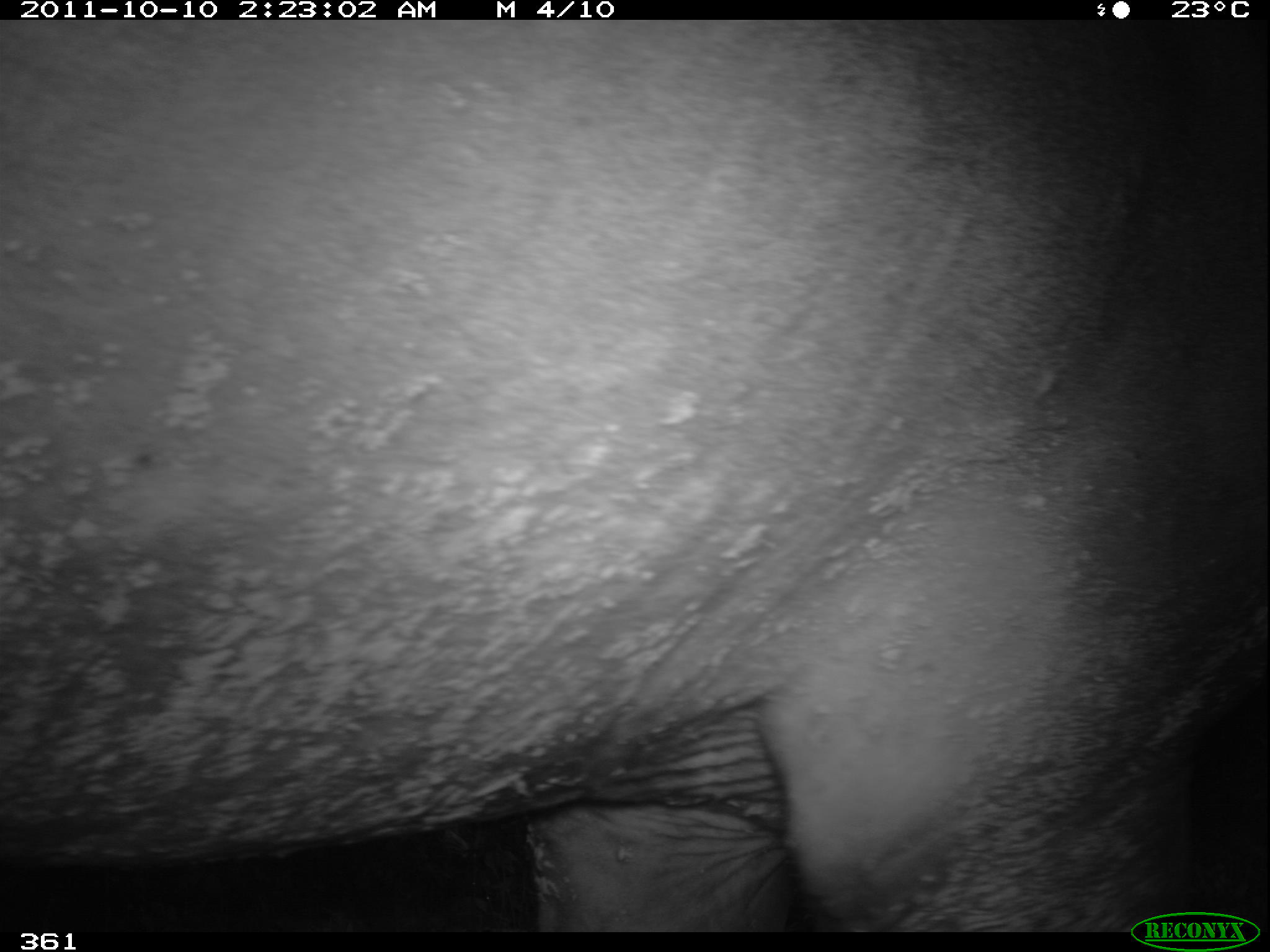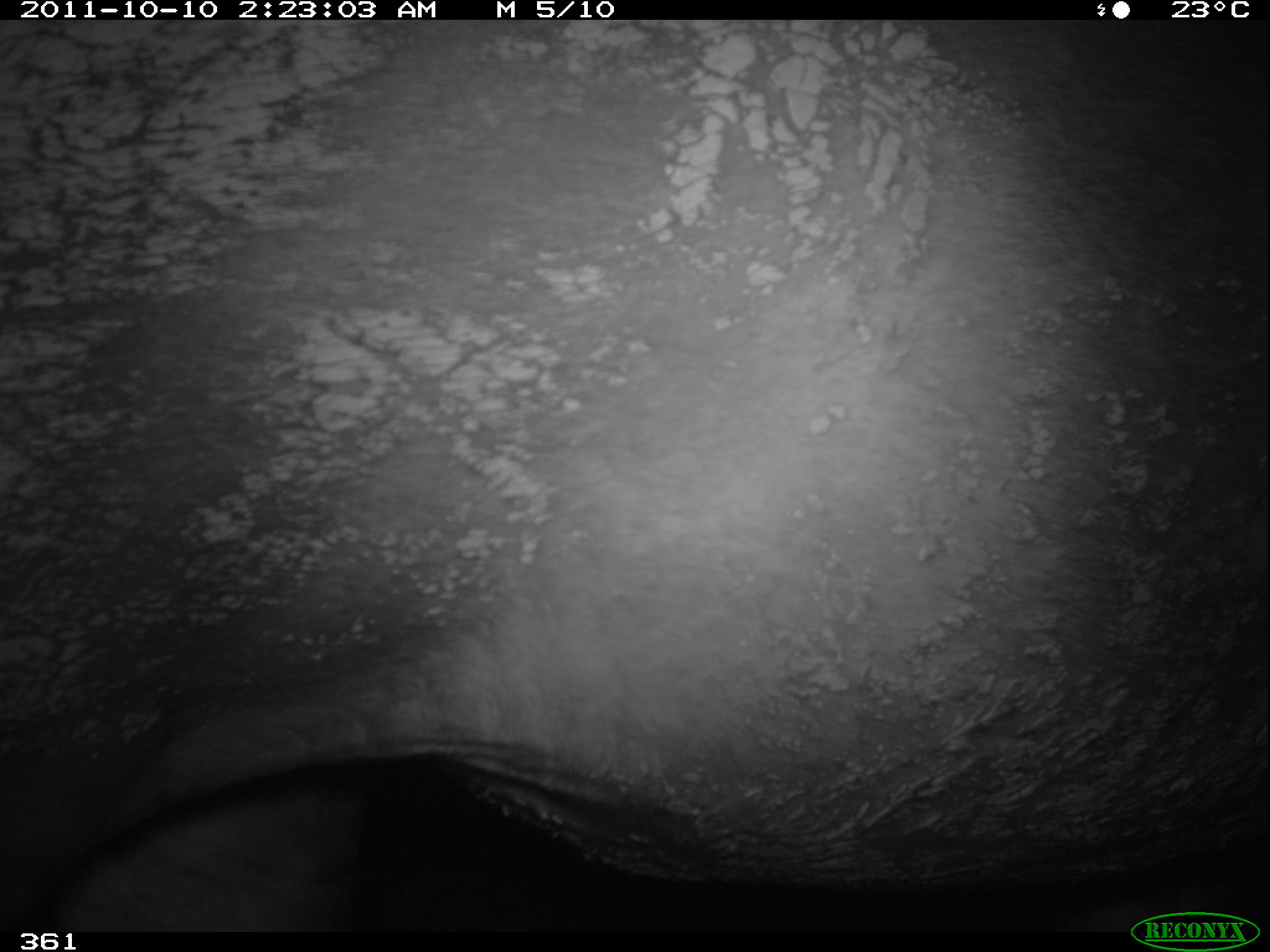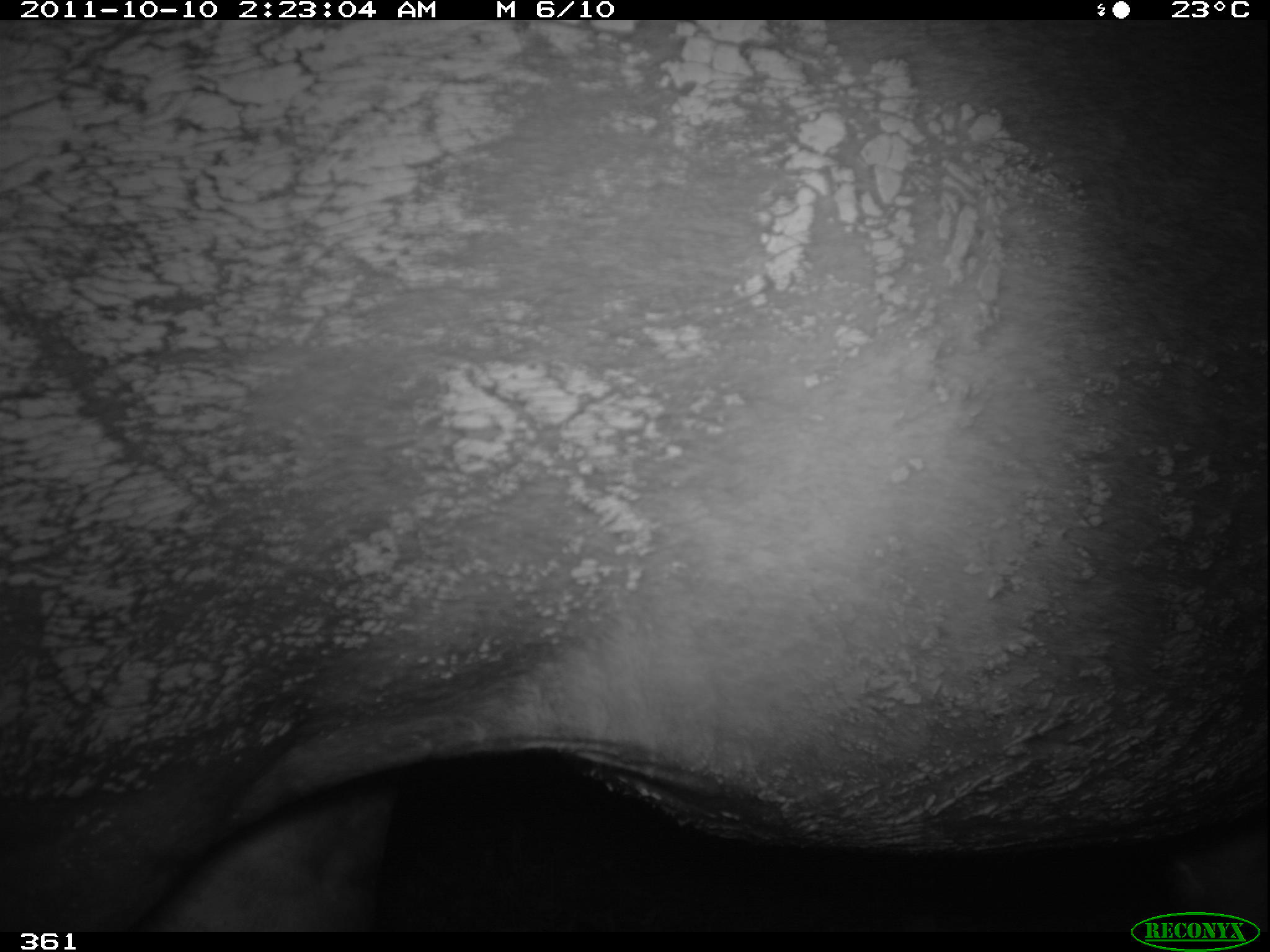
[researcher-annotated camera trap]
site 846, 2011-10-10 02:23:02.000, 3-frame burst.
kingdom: Animalia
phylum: Chordata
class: Mammalia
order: Perissodactyla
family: Tapiridae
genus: Tapirus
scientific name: Tapirus terrestris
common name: south american tapir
Tapirus terrestris (south american tapir).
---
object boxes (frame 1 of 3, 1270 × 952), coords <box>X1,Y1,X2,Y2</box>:
tapirus terrestris: <box>0,20,1263,932</box>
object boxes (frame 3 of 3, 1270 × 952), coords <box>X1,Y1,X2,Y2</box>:
tapirus terrestris: <box>1,20,1265,932</box>